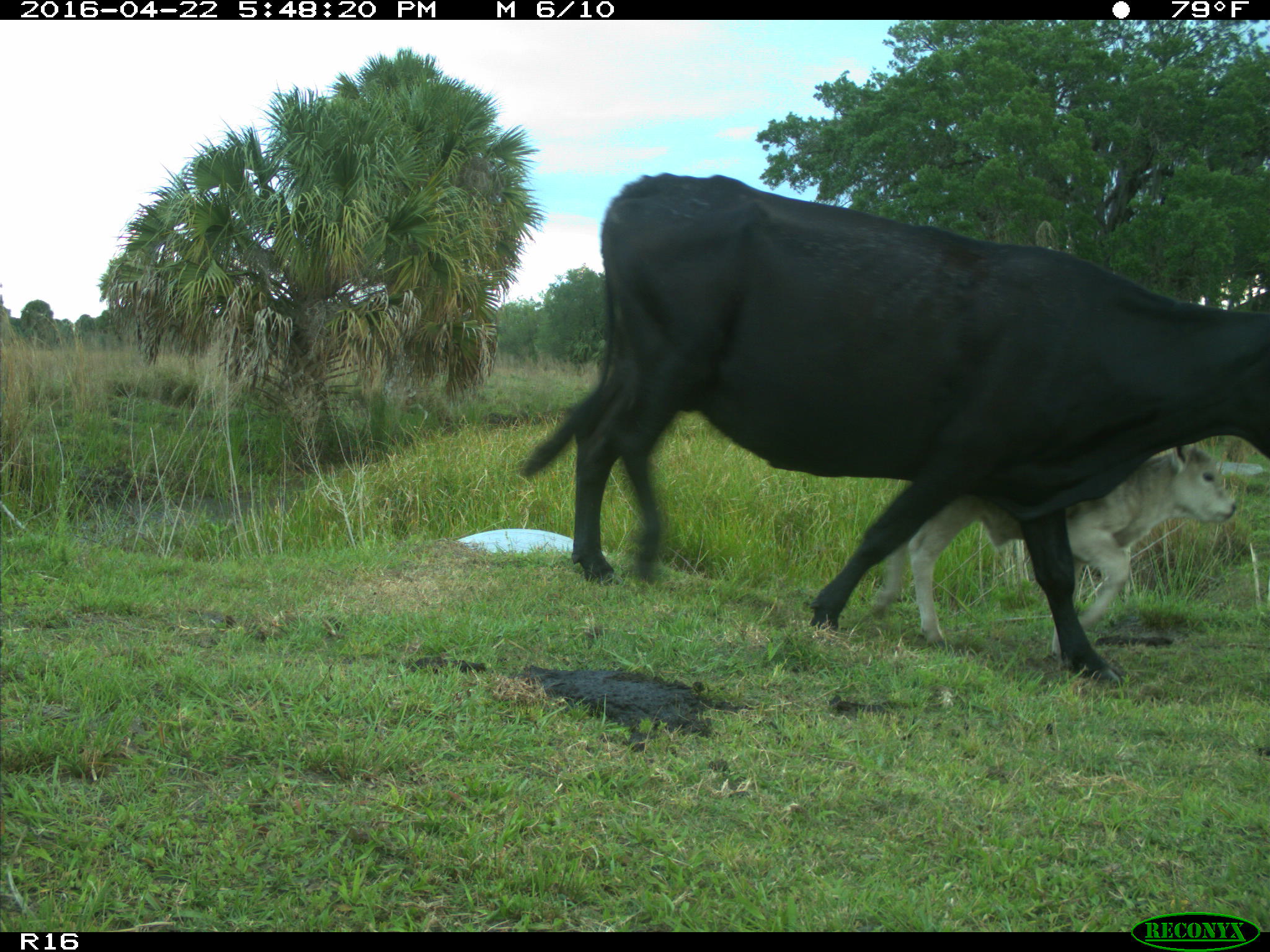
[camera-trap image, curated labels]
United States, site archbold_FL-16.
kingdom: Animalia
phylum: Chordata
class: Mammalia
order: Artiodactyla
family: Bovidae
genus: Bos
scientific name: Bos taurus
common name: domestic cow